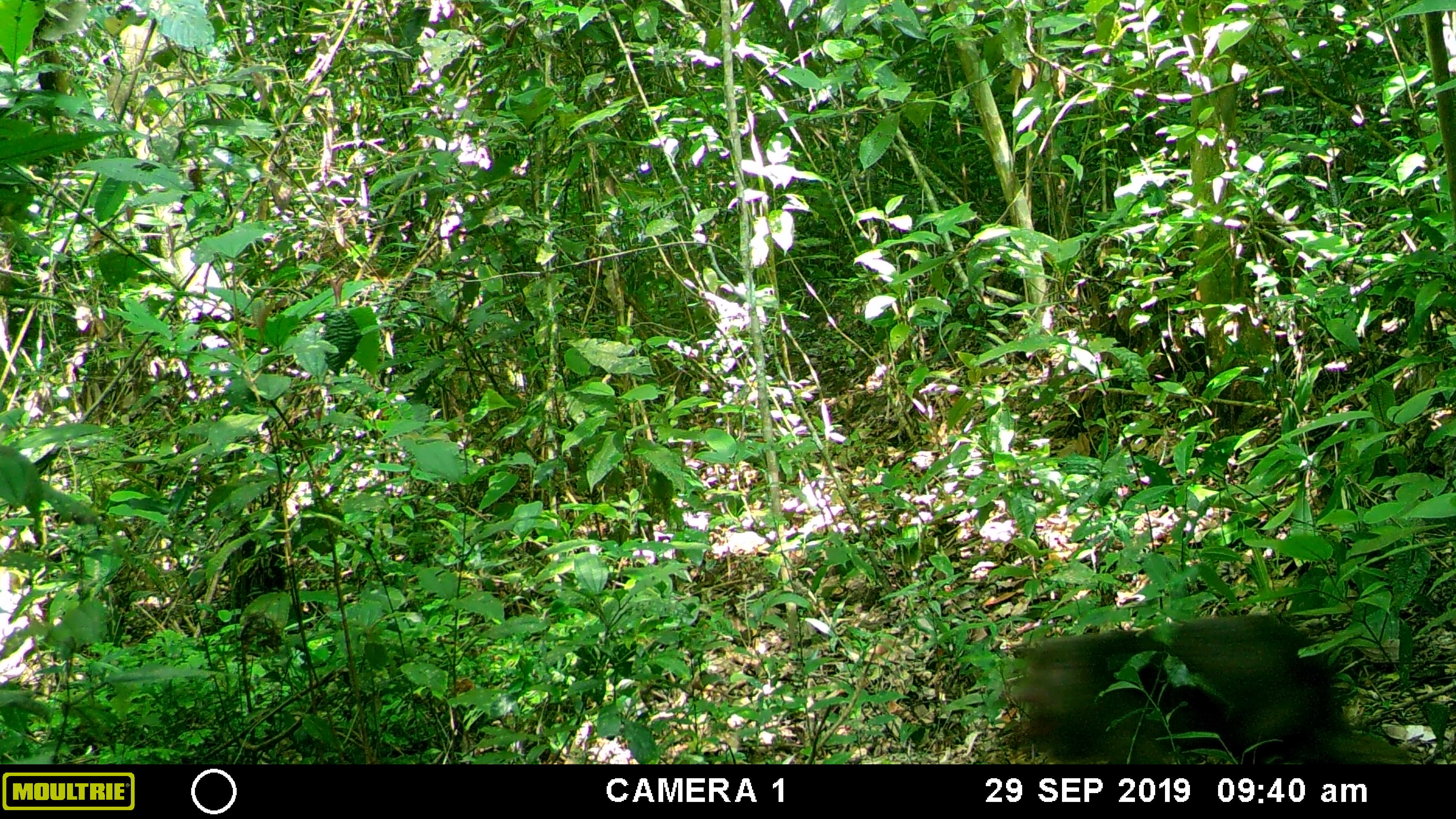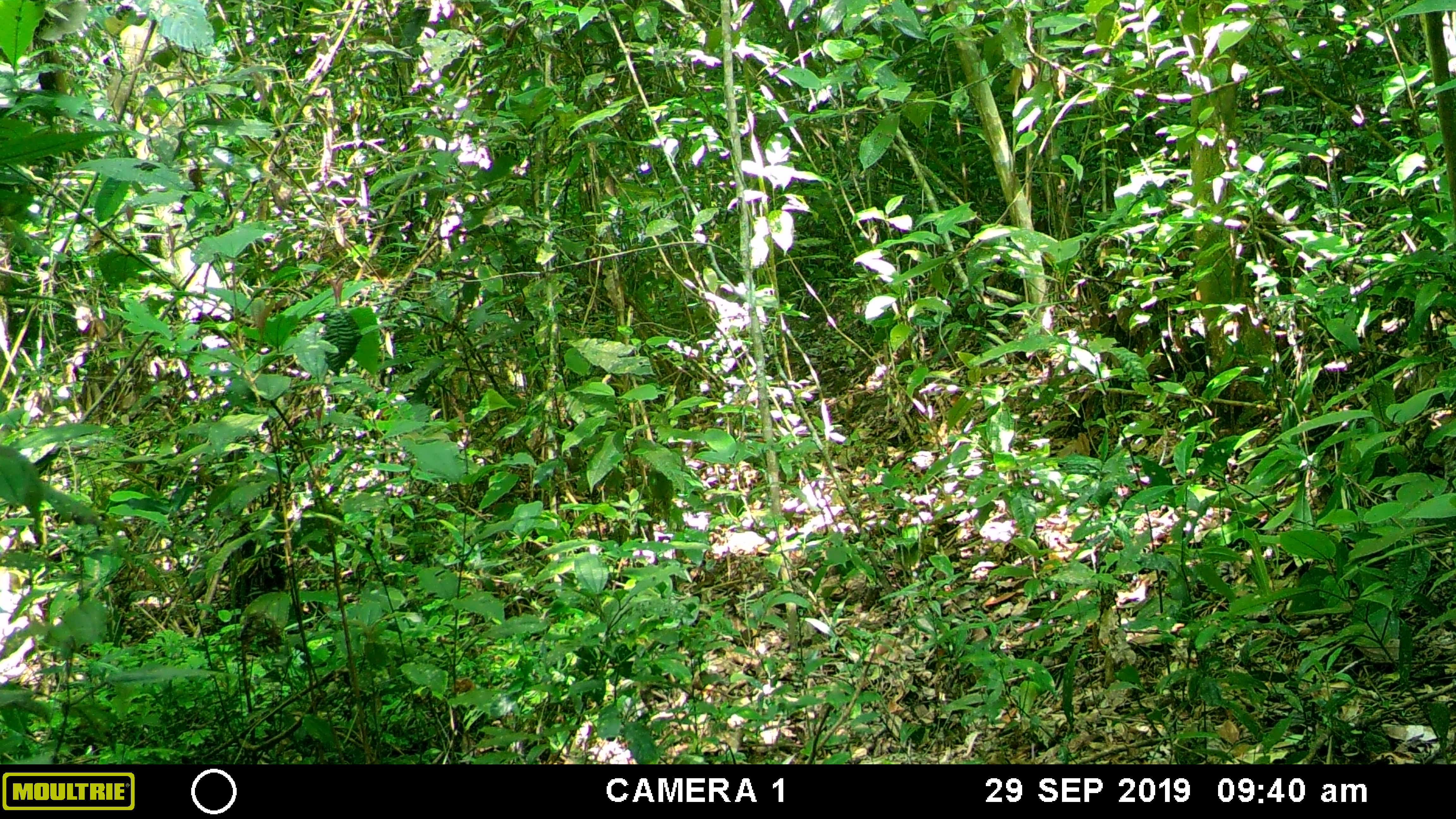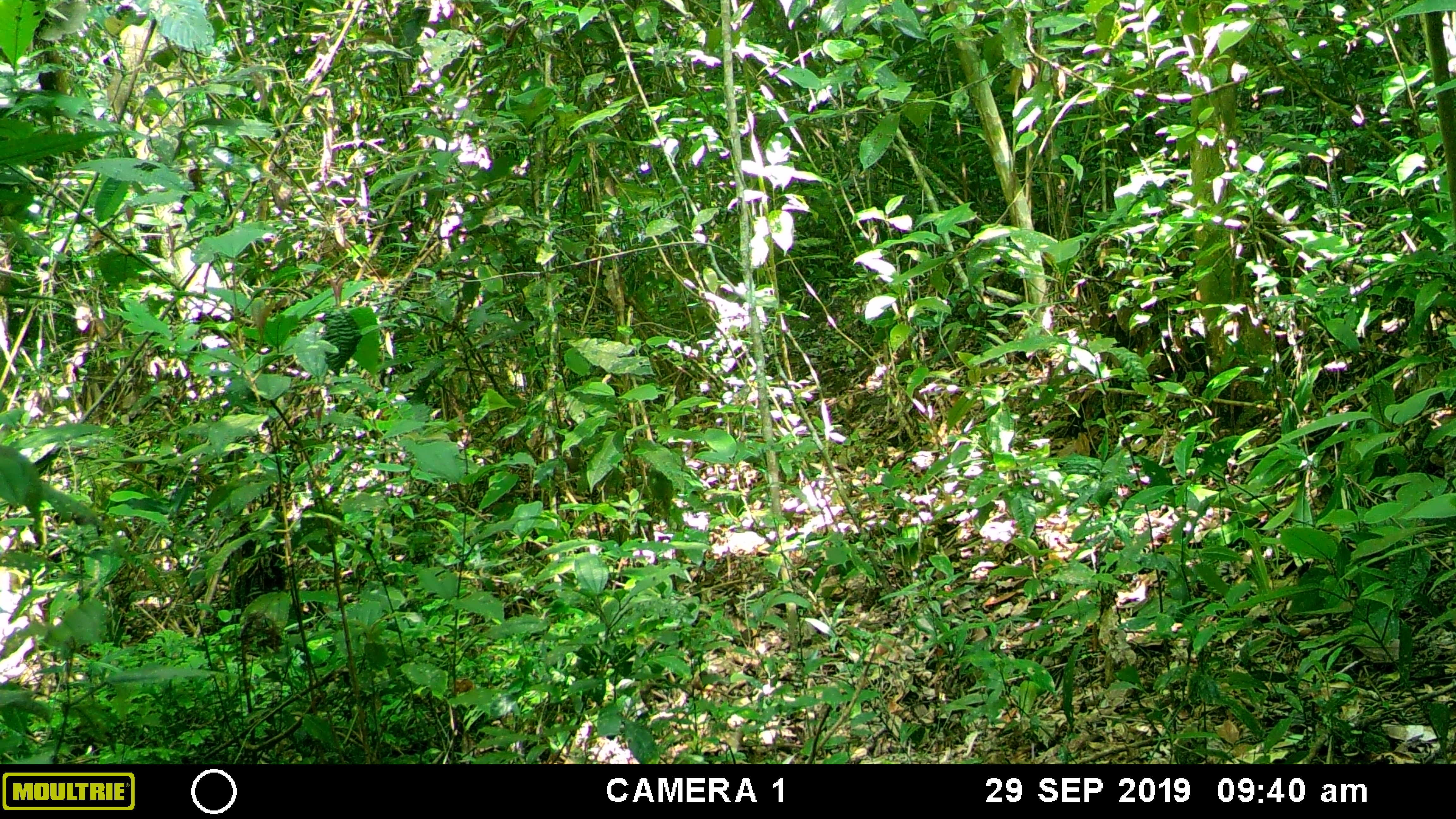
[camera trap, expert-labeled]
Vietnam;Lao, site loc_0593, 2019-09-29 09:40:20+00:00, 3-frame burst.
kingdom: Animalia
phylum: Chordata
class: Mammalia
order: Primates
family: Cercopithecidae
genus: Macaca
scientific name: Macaca arctoides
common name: stump-tailed macaque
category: stump tailed macaque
Stump tailed macaque (stump-tailed macaque) (Macaca arctoides). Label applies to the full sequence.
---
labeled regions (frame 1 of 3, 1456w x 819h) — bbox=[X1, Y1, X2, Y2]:
stump tailed macaque: bbox=[1015, 614, 1412, 764]